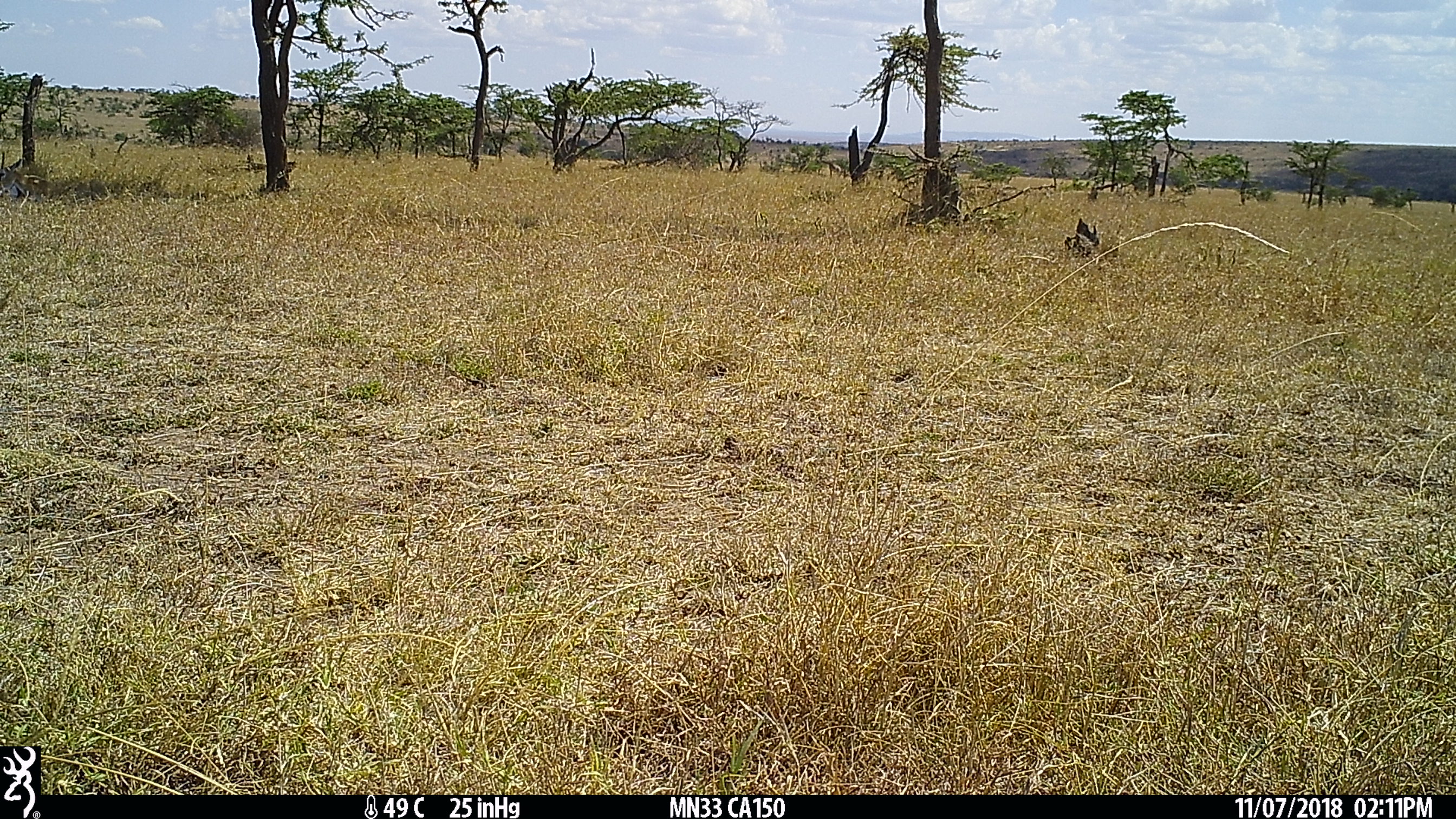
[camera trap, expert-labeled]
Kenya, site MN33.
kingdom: Animalia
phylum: Chordata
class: Mammalia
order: Artiodactyla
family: Bovidae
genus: Eudorcas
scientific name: Eudorcas thomsonii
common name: thomon's gazelle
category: gazelle thomsons